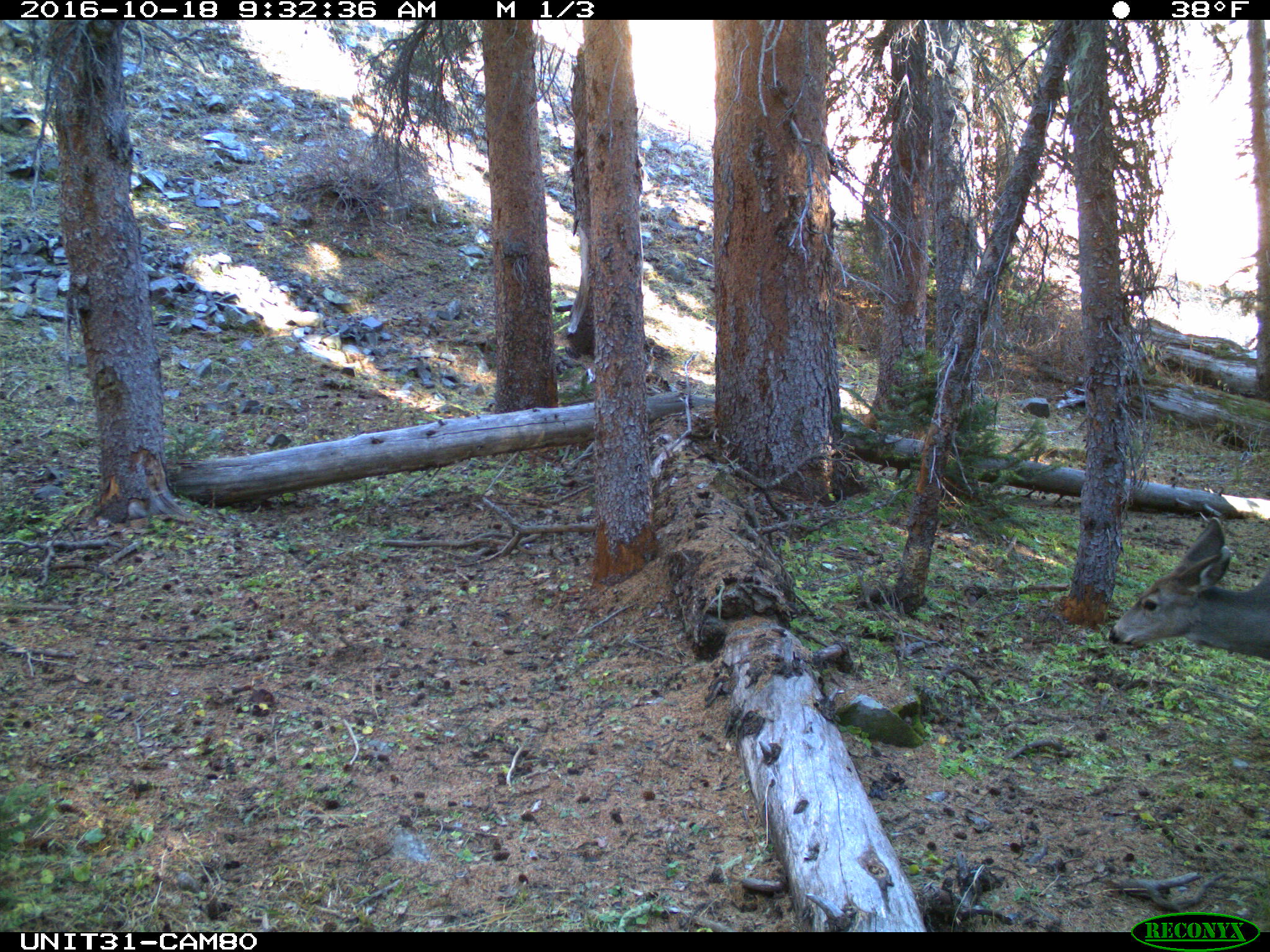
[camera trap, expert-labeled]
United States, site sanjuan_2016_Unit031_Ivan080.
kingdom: Animalia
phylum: Chordata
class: Mammalia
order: Artiodactyla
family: Cervidae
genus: Odocoileus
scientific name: Odocoileus hemionus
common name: mule deer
Odocoileus hemionus (mule deer).